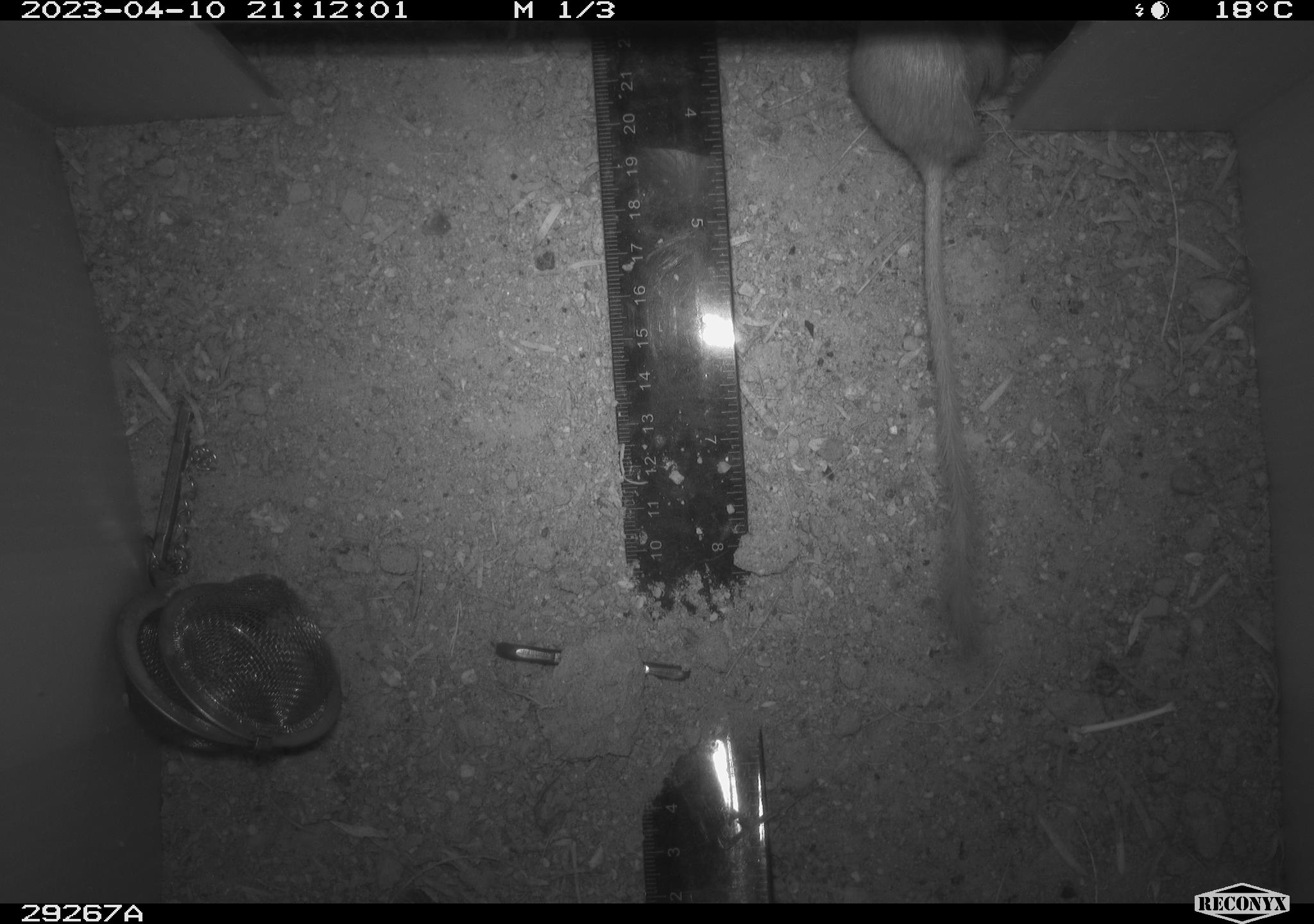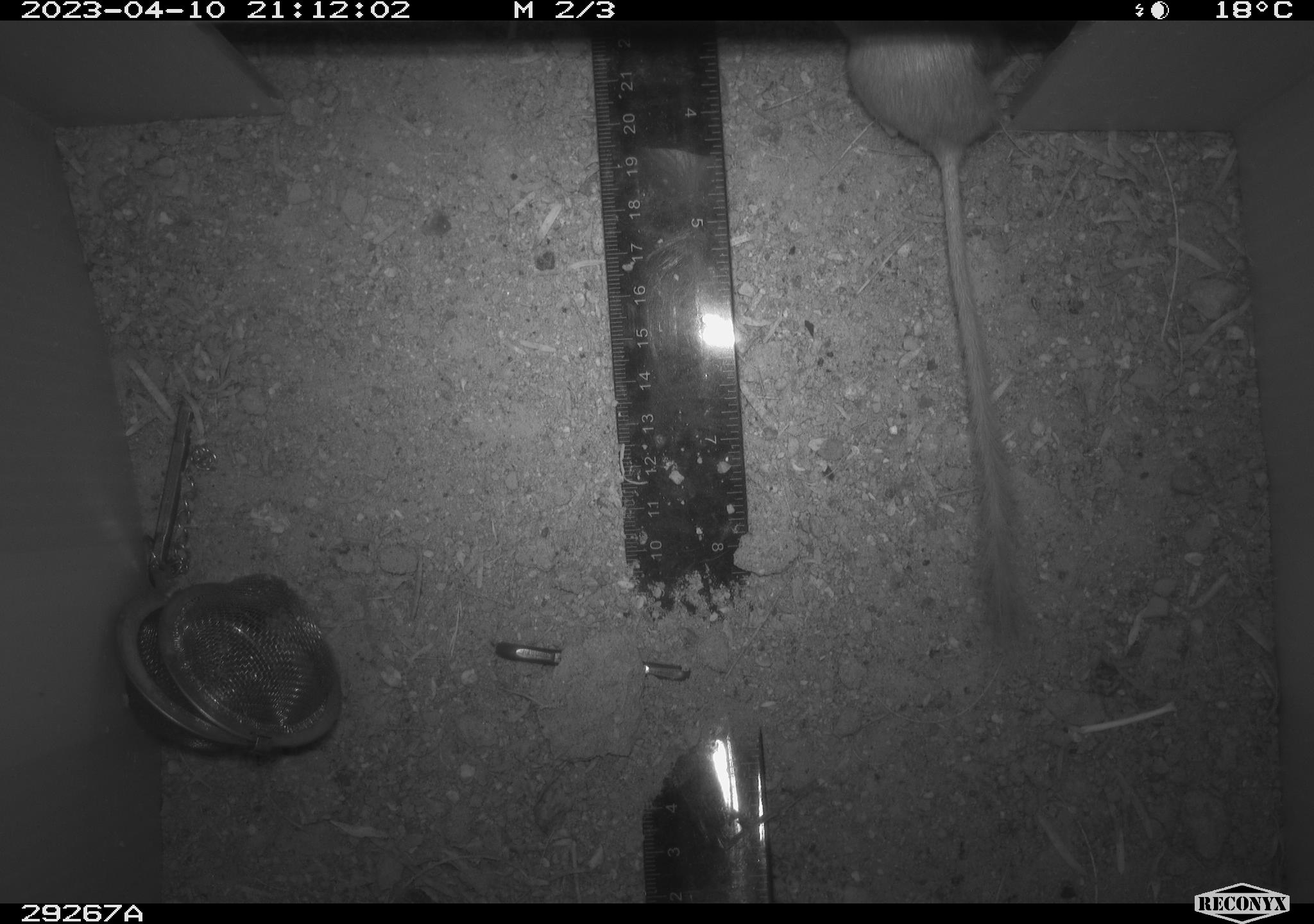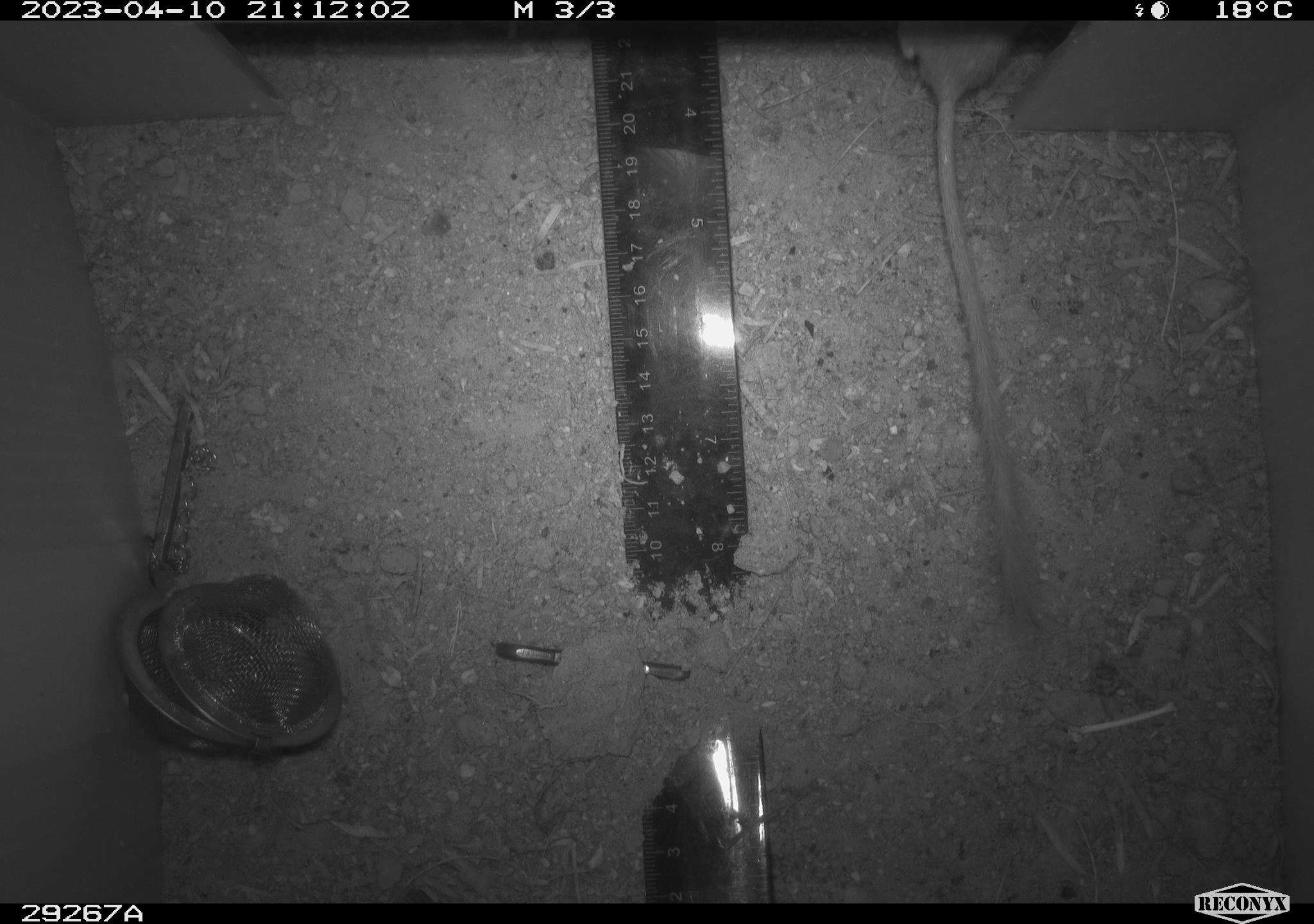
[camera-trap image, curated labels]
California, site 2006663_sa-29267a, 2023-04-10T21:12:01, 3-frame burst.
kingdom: Animalia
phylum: Chordata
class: Mammalia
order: Rodentia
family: Heteromyidae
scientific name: Heteromyidae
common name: kangaroo rats and pocket mice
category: heteromyidae family